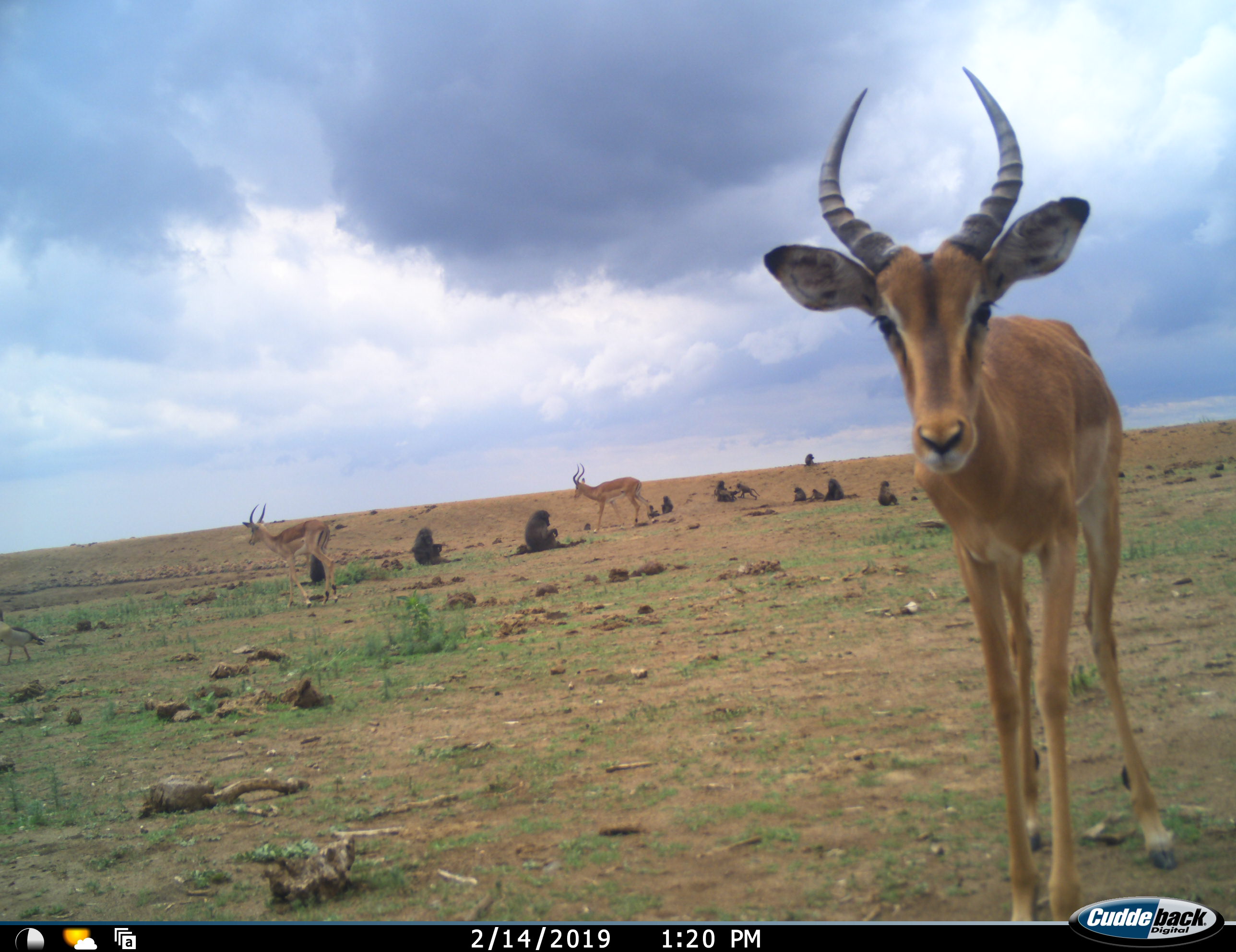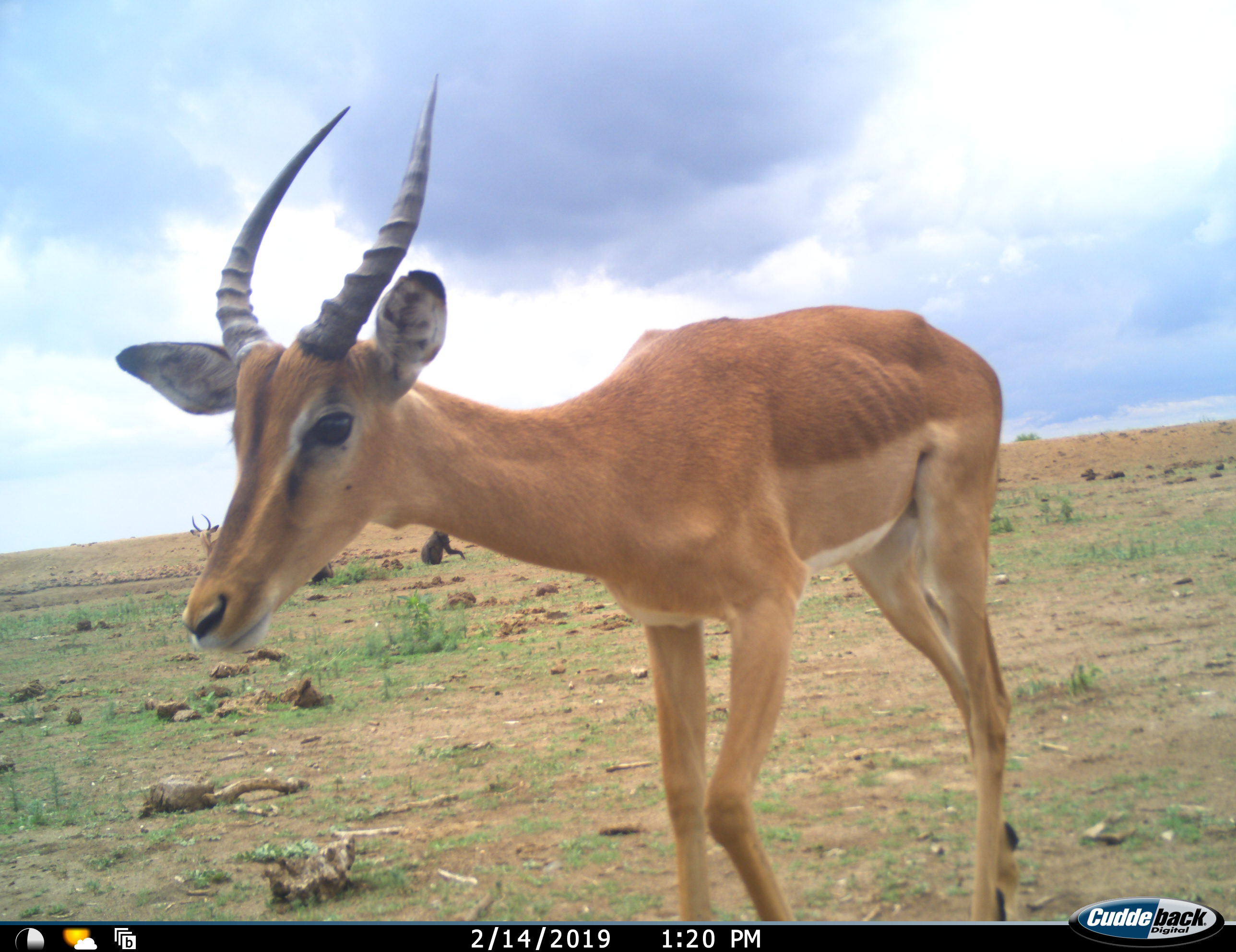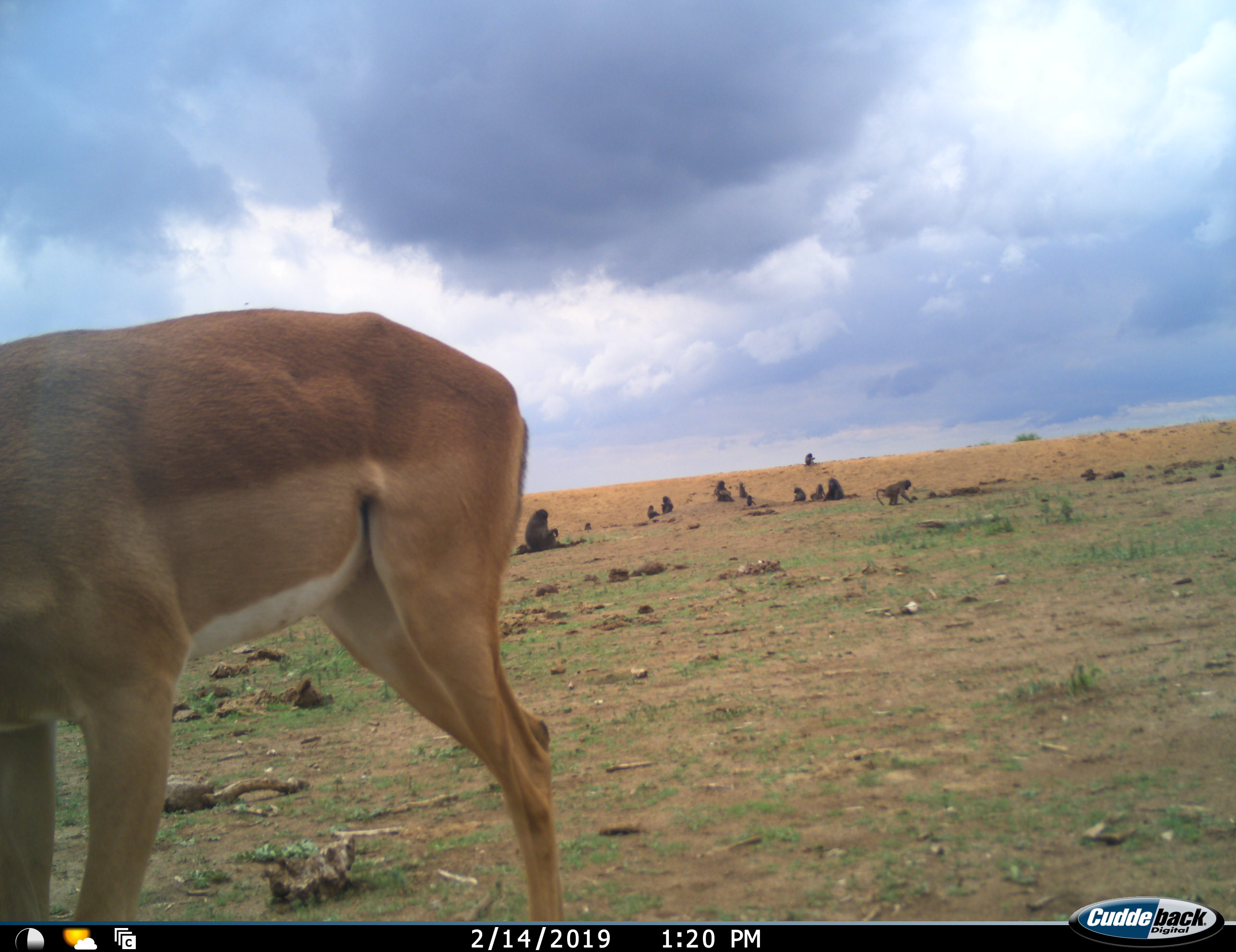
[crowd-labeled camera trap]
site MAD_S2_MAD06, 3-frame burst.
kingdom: Animalia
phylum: Chordata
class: Mammalia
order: Primates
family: Cercopithecidae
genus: Papio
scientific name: Papio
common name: baboon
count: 11-50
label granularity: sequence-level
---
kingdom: Animalia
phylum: Chordata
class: Mammalia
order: Artiodactyla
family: Bovidae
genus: Aepyceros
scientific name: Aepyceros melampus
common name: impala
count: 3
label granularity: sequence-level